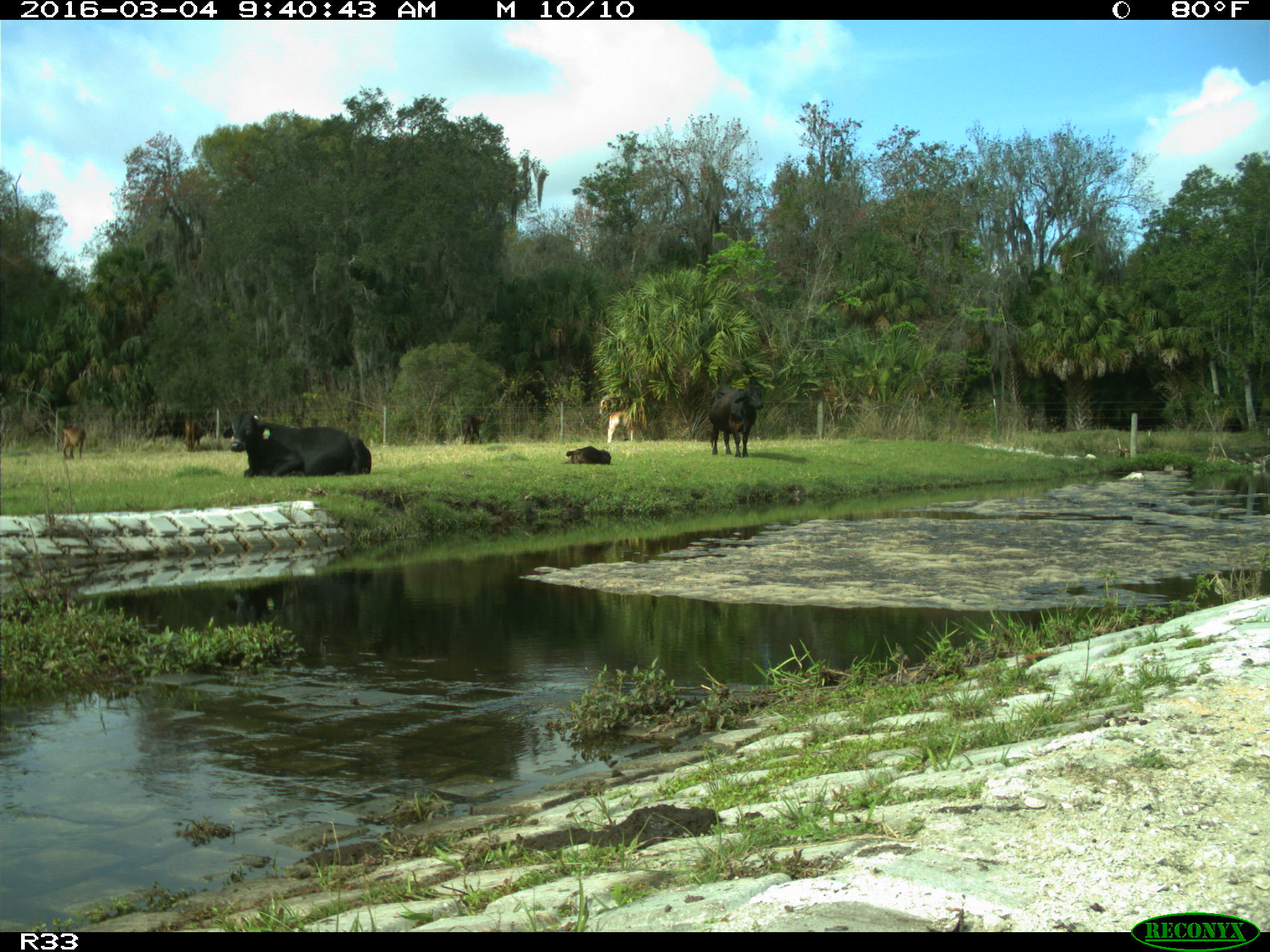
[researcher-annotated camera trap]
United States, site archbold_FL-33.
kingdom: Animalia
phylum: Chordata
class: Mammalia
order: Artiodactyla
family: Bovidae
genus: Bos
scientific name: Bos taurus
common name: domestic cow